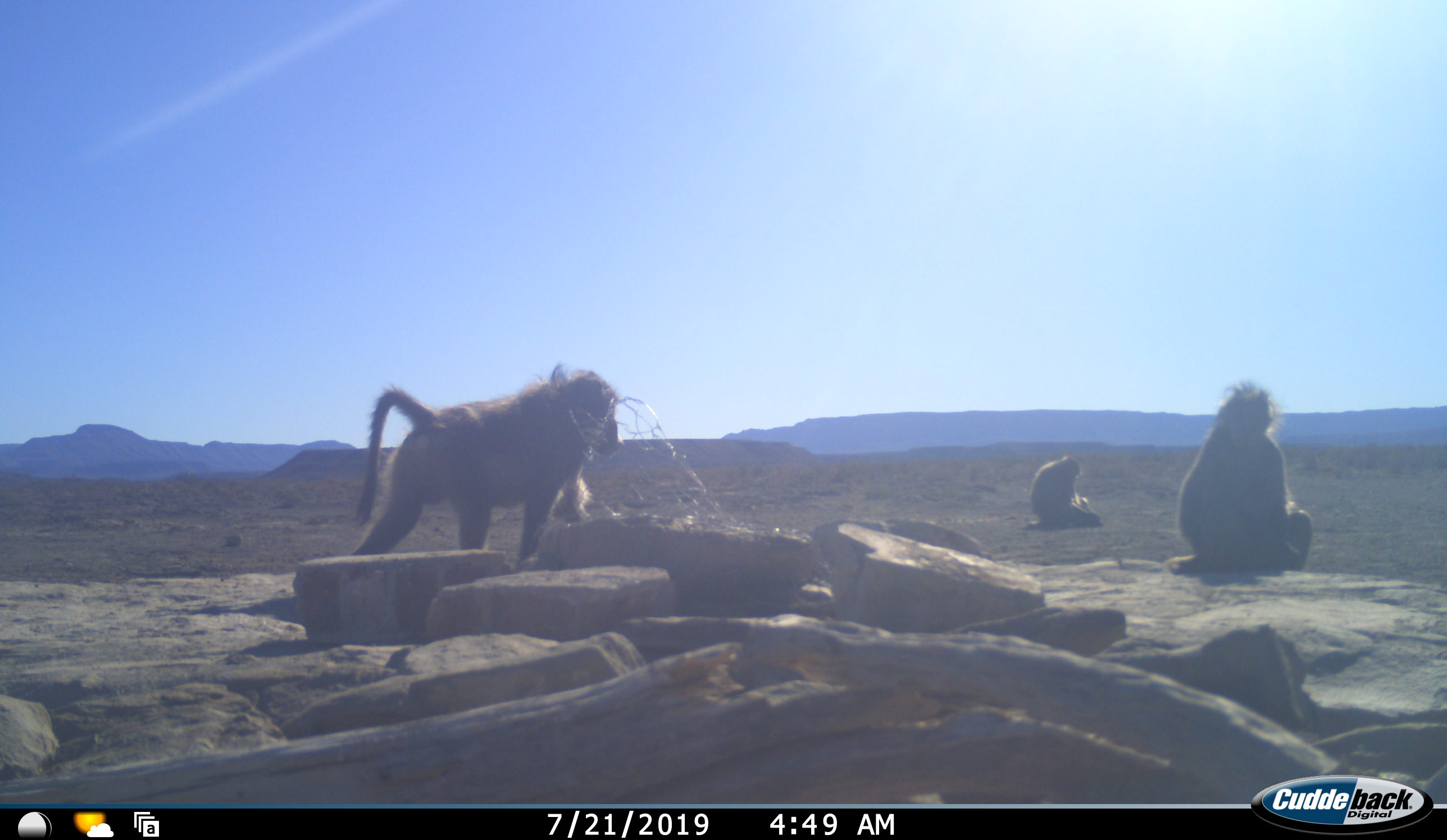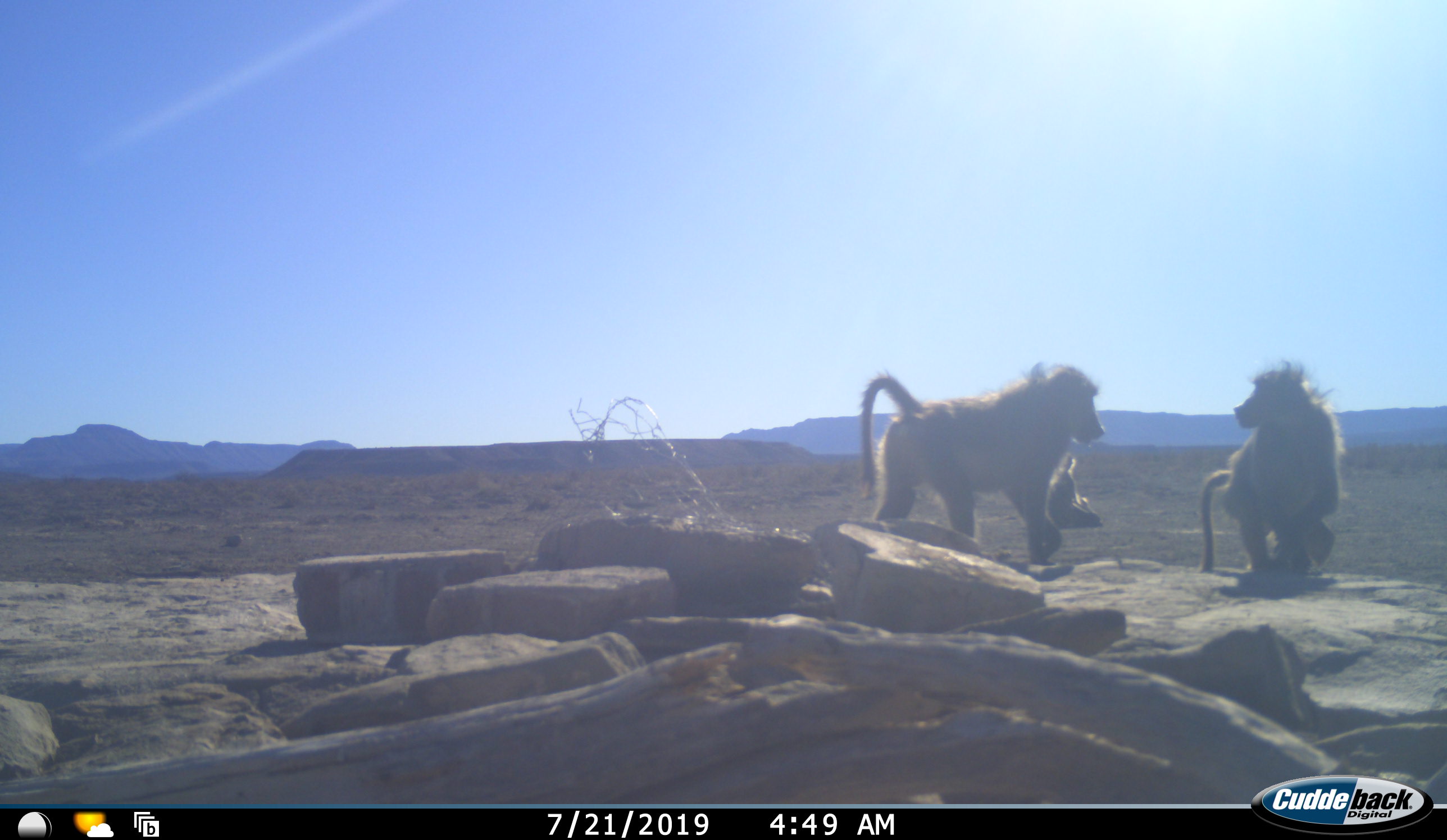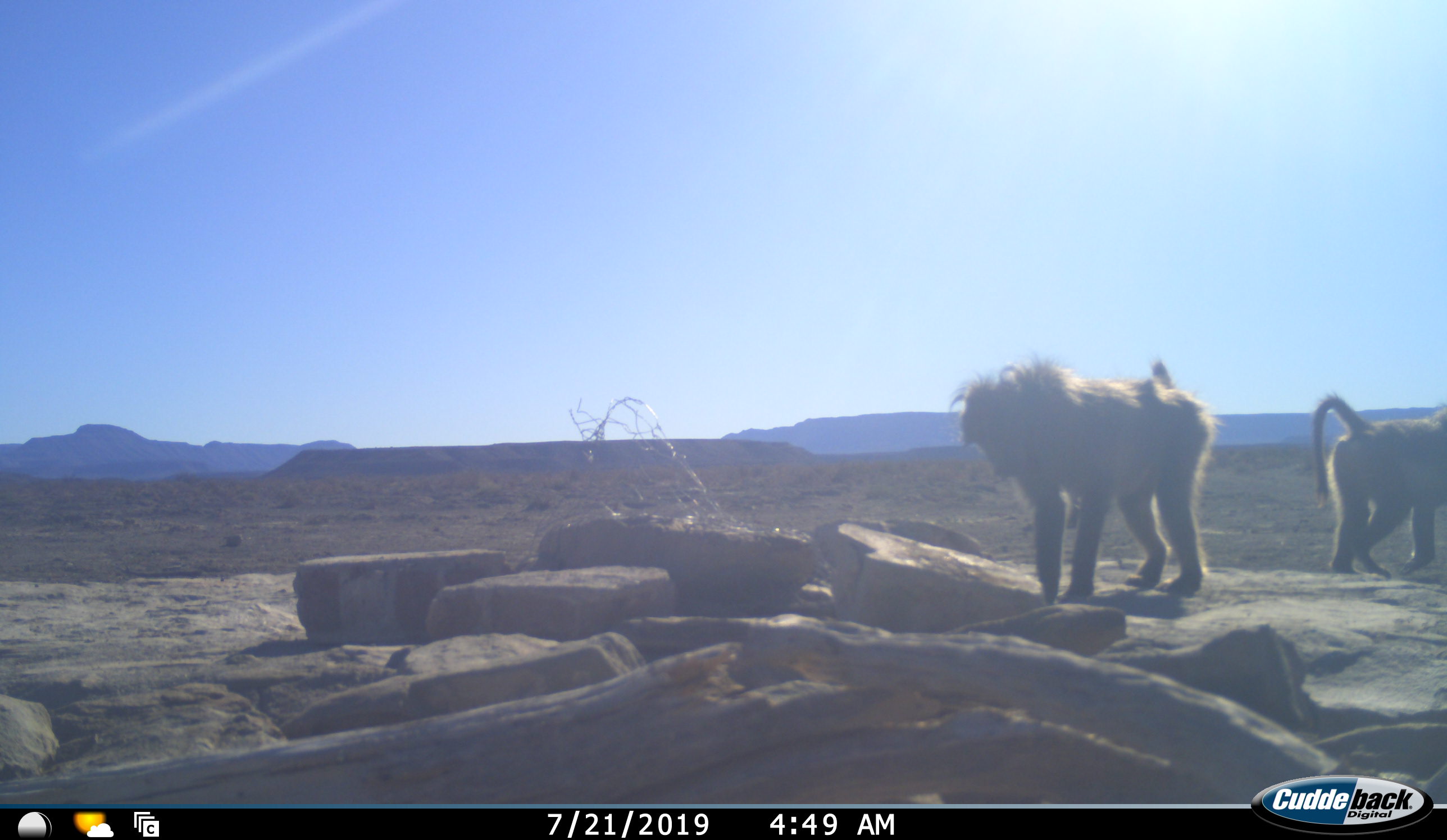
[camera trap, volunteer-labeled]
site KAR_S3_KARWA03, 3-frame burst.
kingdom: Animalia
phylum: Chordata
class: Mammalia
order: Primates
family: Cercopithecidae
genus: Papio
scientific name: Papio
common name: baboon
Baboon (Papio), count 3. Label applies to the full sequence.